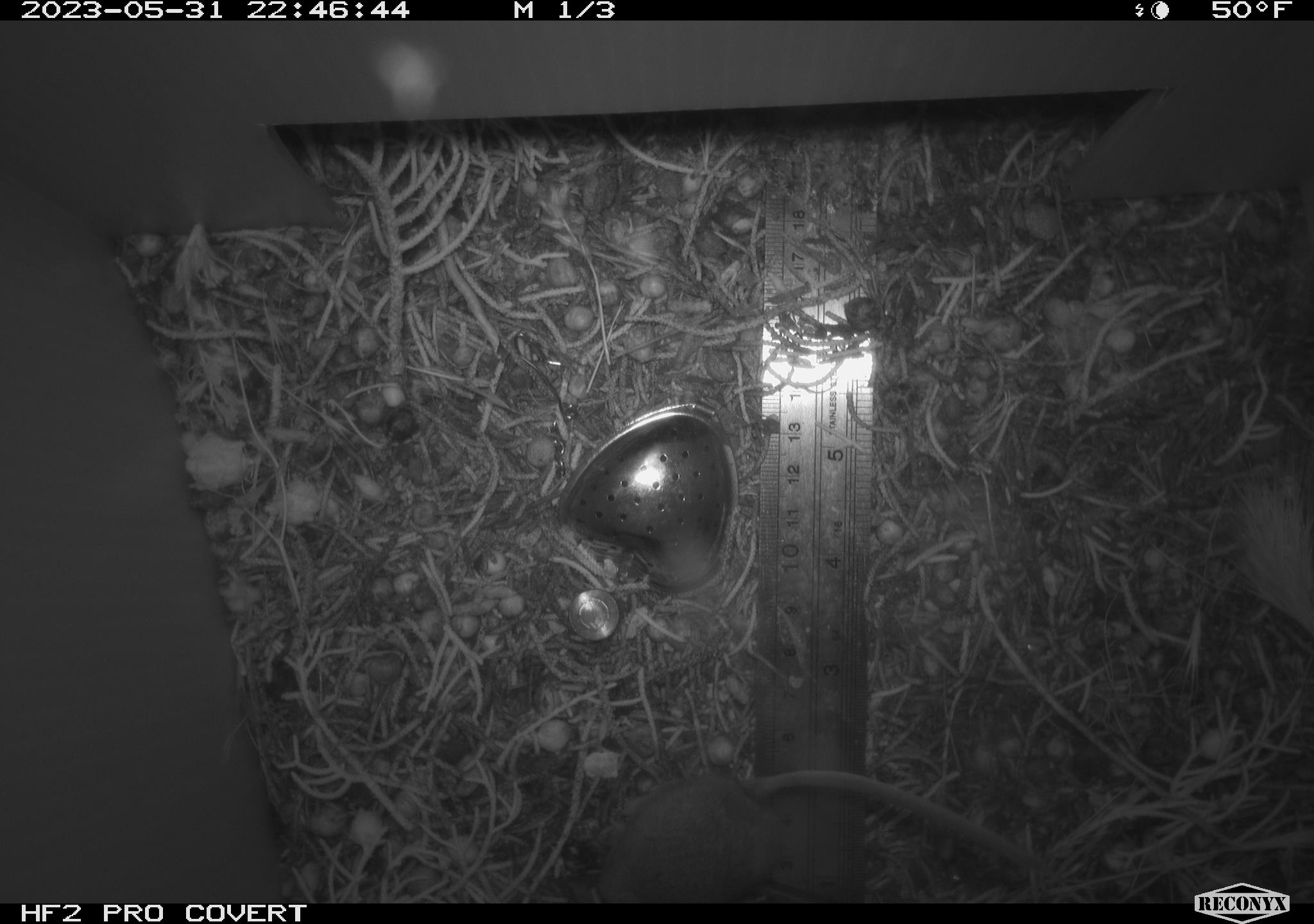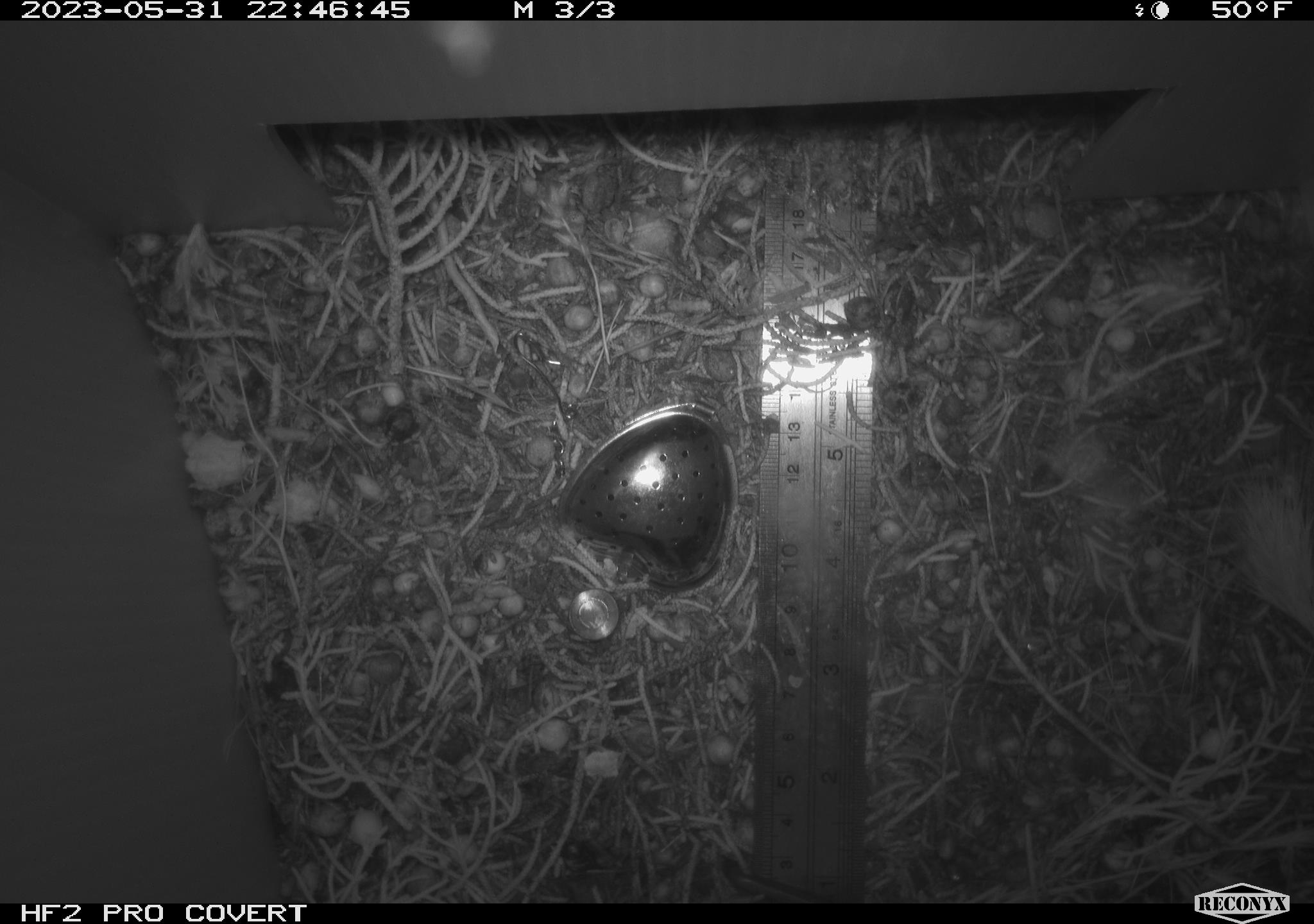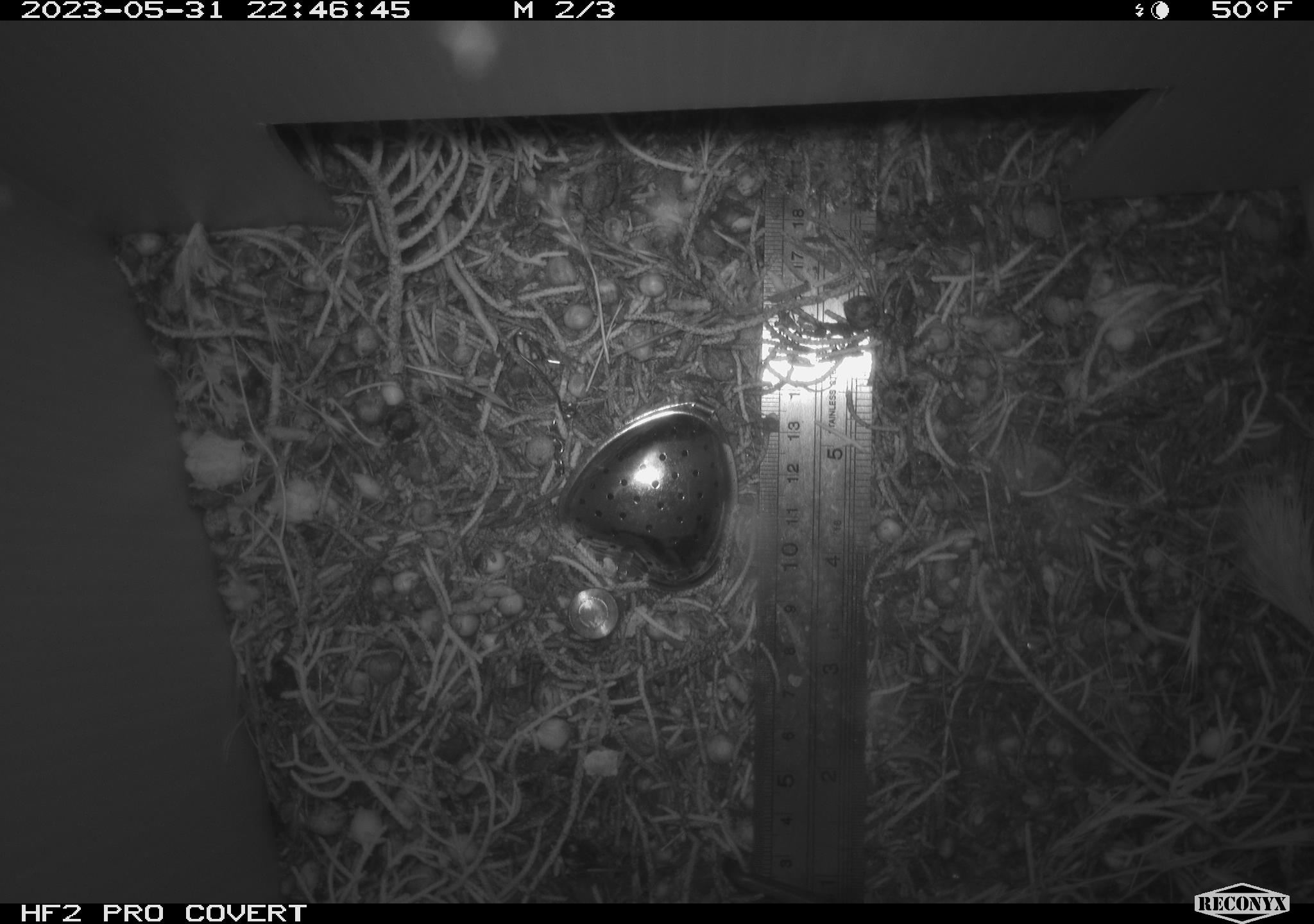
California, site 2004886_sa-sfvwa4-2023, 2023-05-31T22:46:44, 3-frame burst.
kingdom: Animalia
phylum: Chordata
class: Mammalia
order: Rodentia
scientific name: Rodentia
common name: mouse species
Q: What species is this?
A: Mouse species (Rodentia).